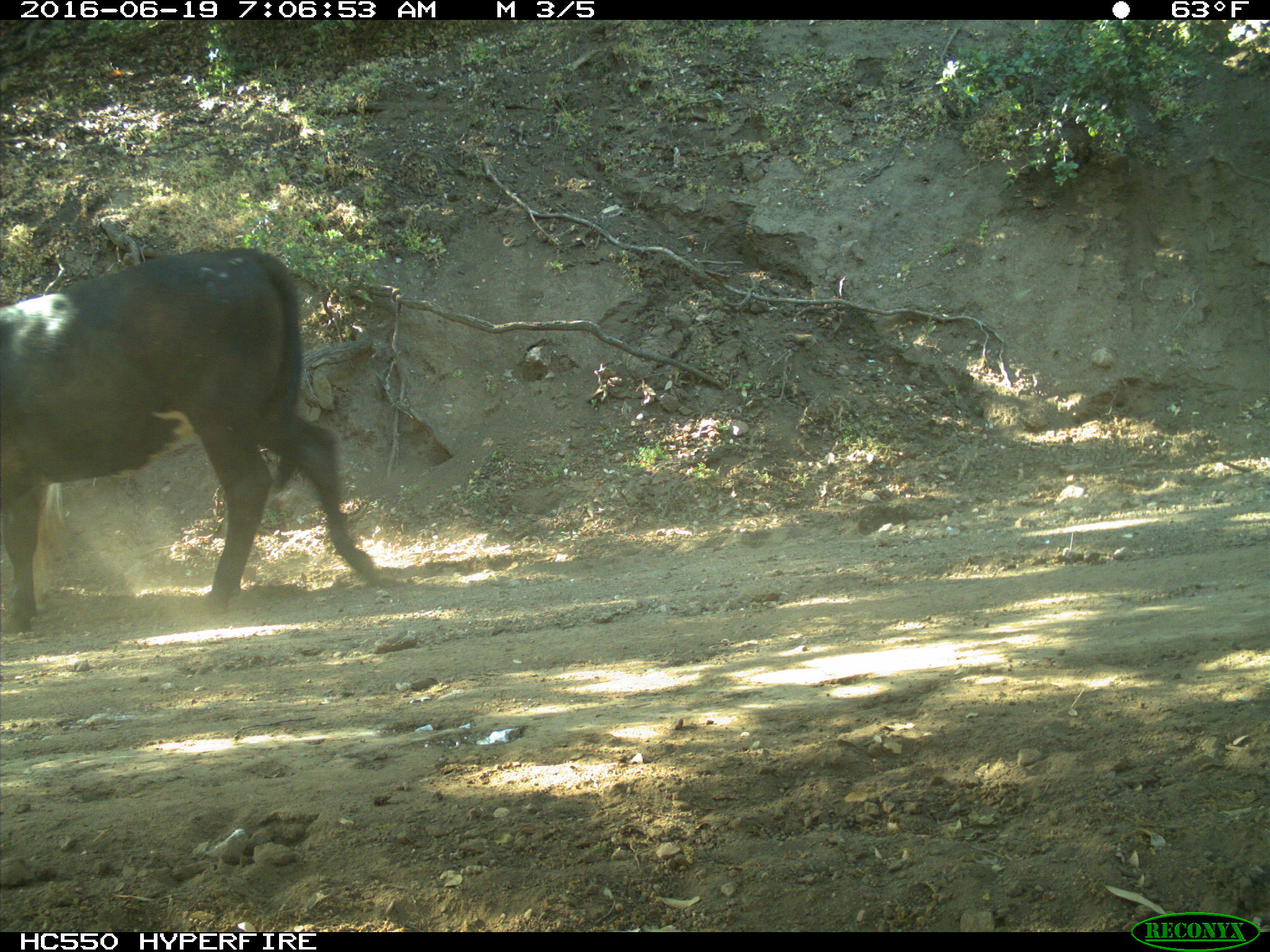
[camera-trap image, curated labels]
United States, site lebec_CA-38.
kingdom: Animalia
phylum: Chordata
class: Mammalia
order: Artiodactyla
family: Bovidae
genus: Bos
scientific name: Bos taurus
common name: domestic cow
Bos taurus (domestic cow).